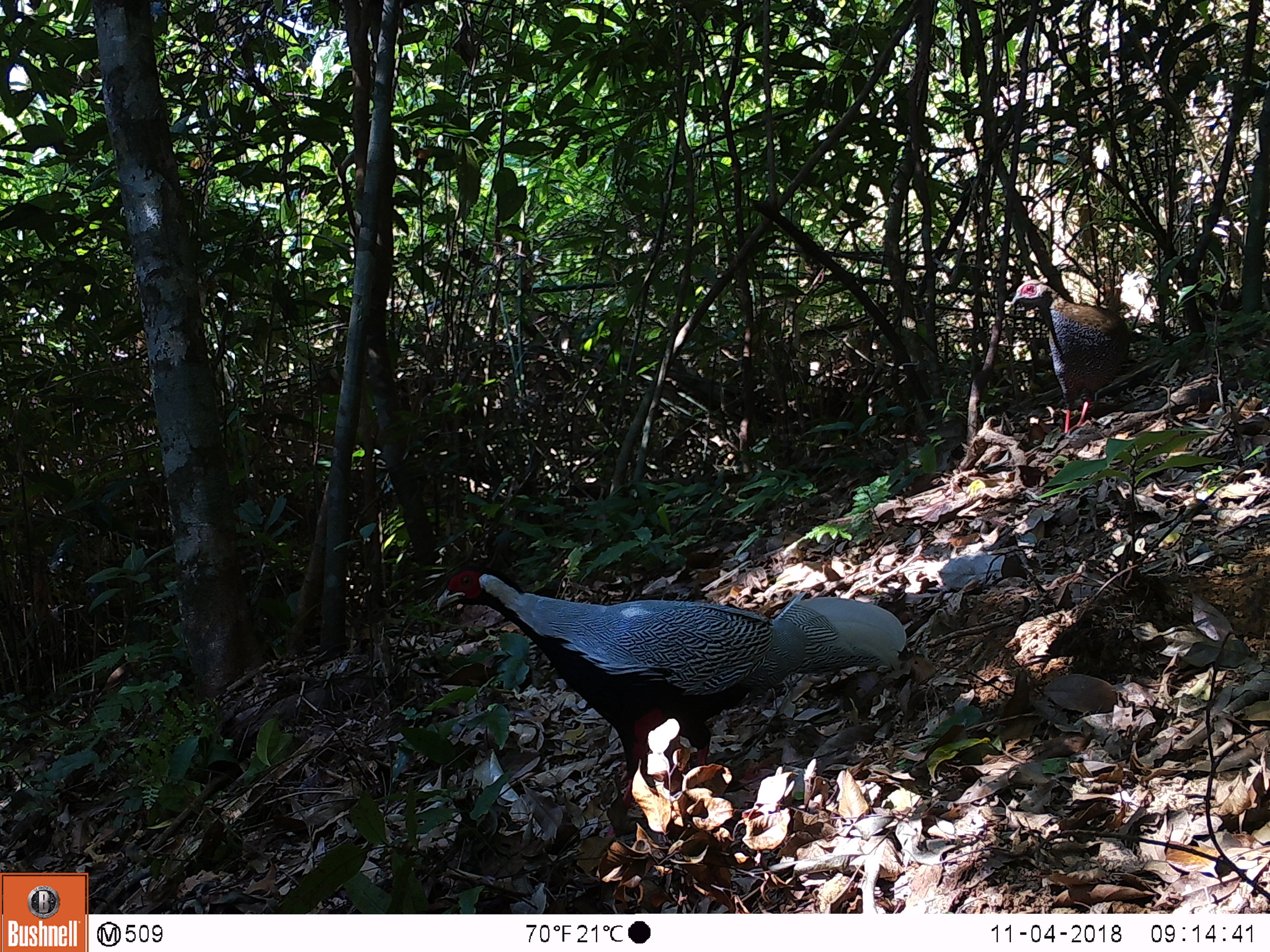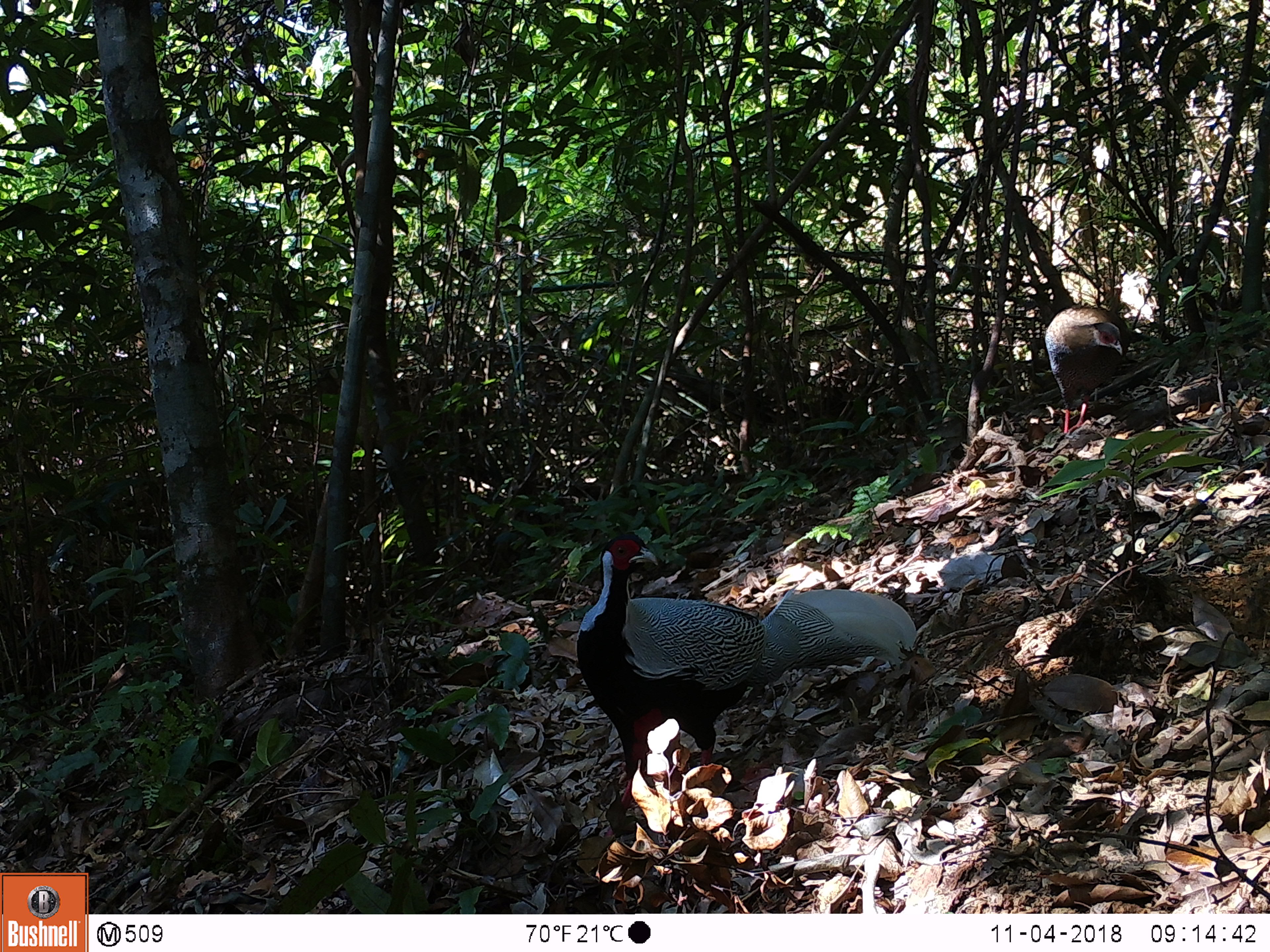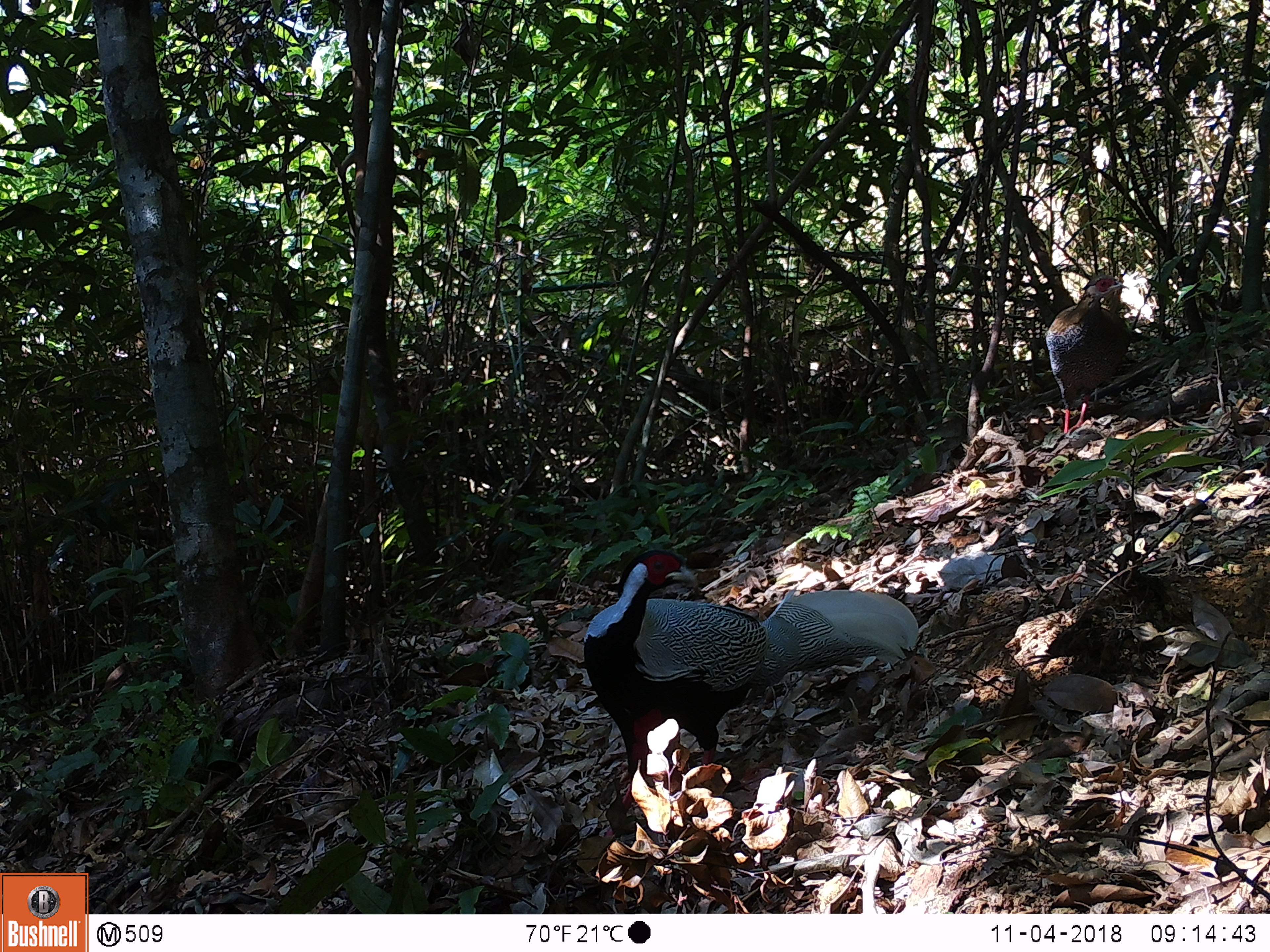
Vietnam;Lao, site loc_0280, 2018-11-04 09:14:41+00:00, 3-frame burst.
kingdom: Animalia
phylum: Chordata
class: Aves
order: Galliformes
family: Phasianidae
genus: Lophura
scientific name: Lophura nycthemera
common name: silver pheasant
Silver pheasant (Lophura nycthemera). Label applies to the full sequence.